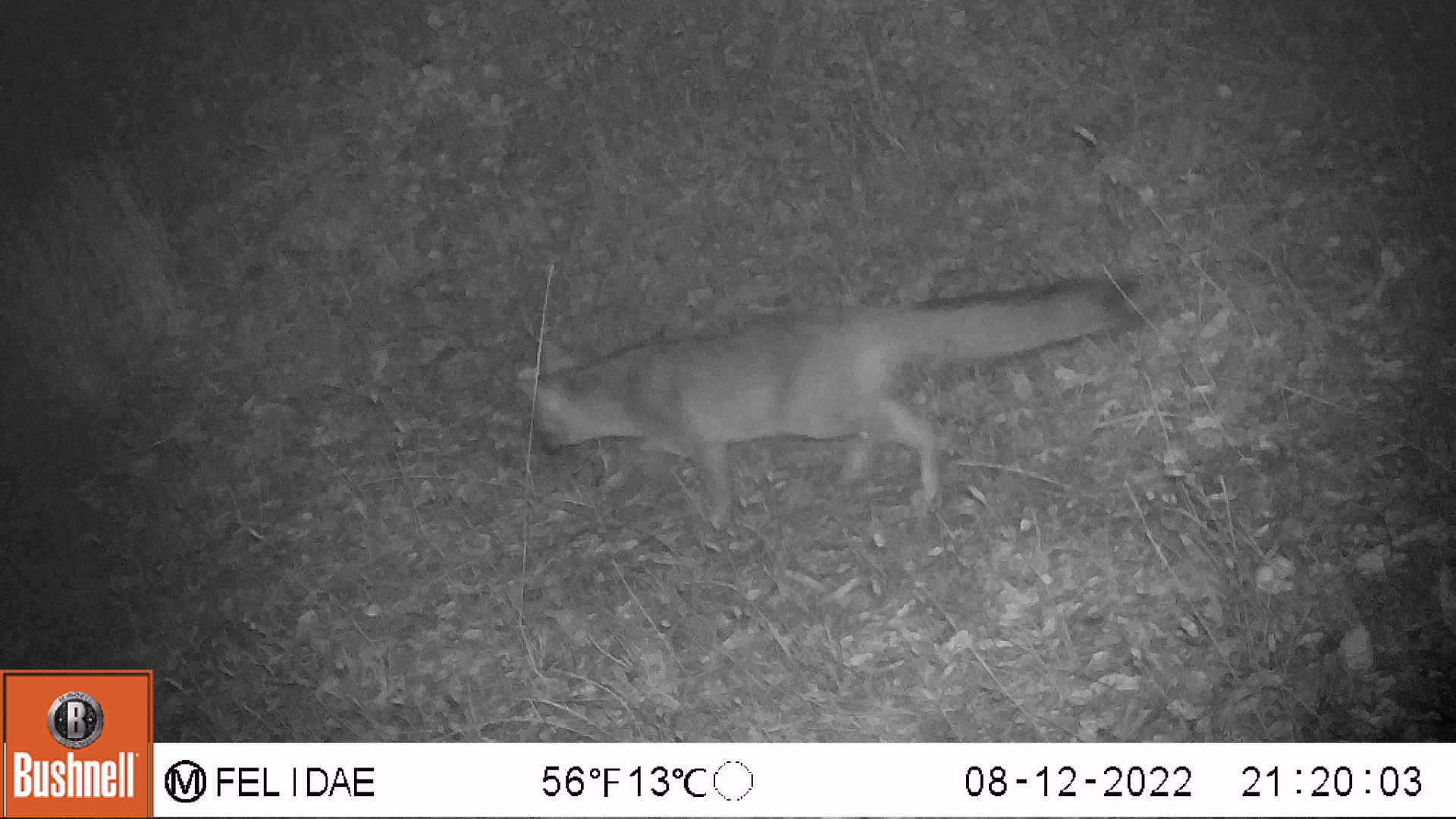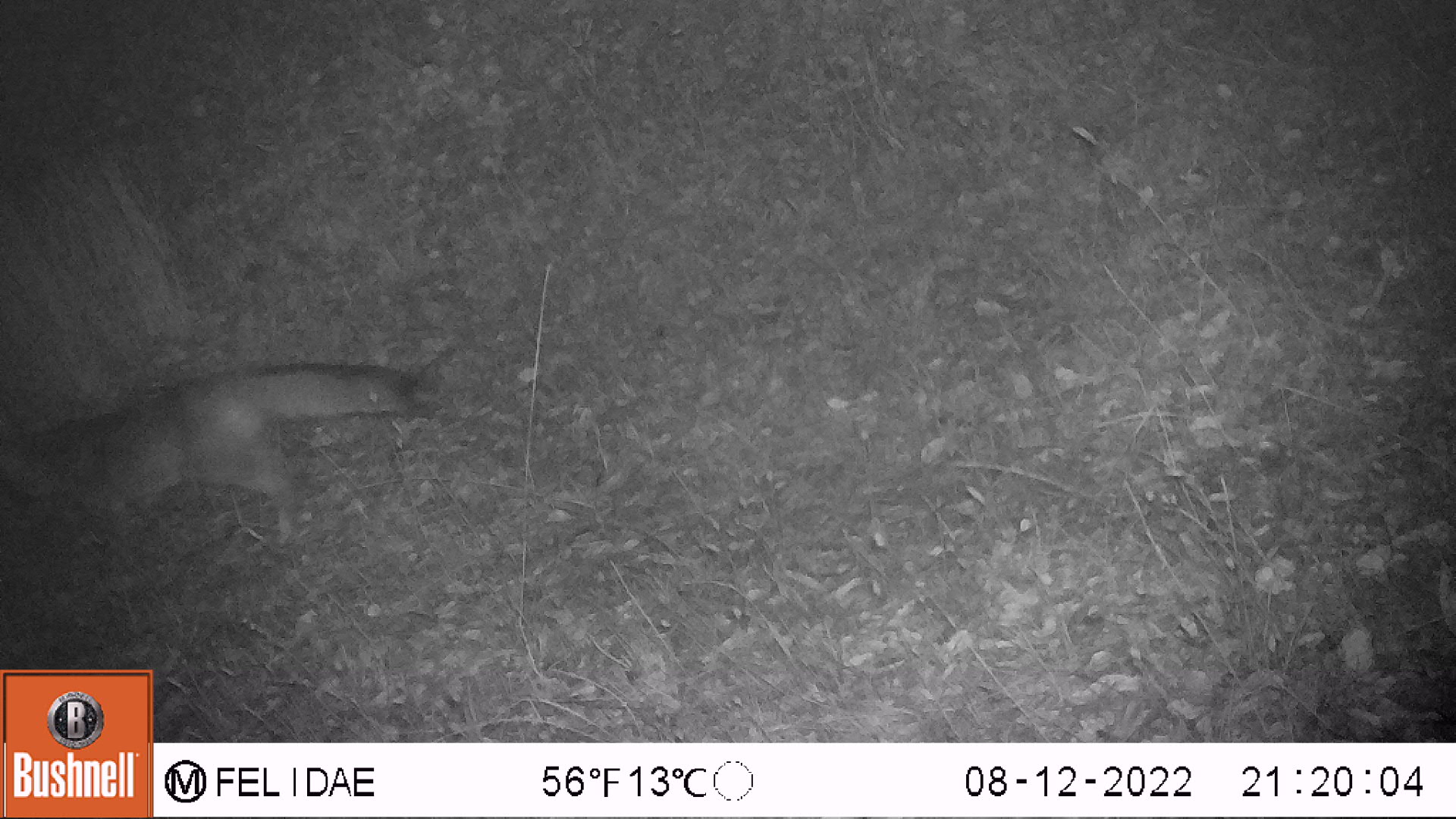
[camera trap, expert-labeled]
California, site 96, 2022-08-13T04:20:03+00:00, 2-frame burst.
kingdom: Animalia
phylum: Chordata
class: Mammalia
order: Carnivora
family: Canidae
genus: Urocyon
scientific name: Urocyon cinereoargenteus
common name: gray fox